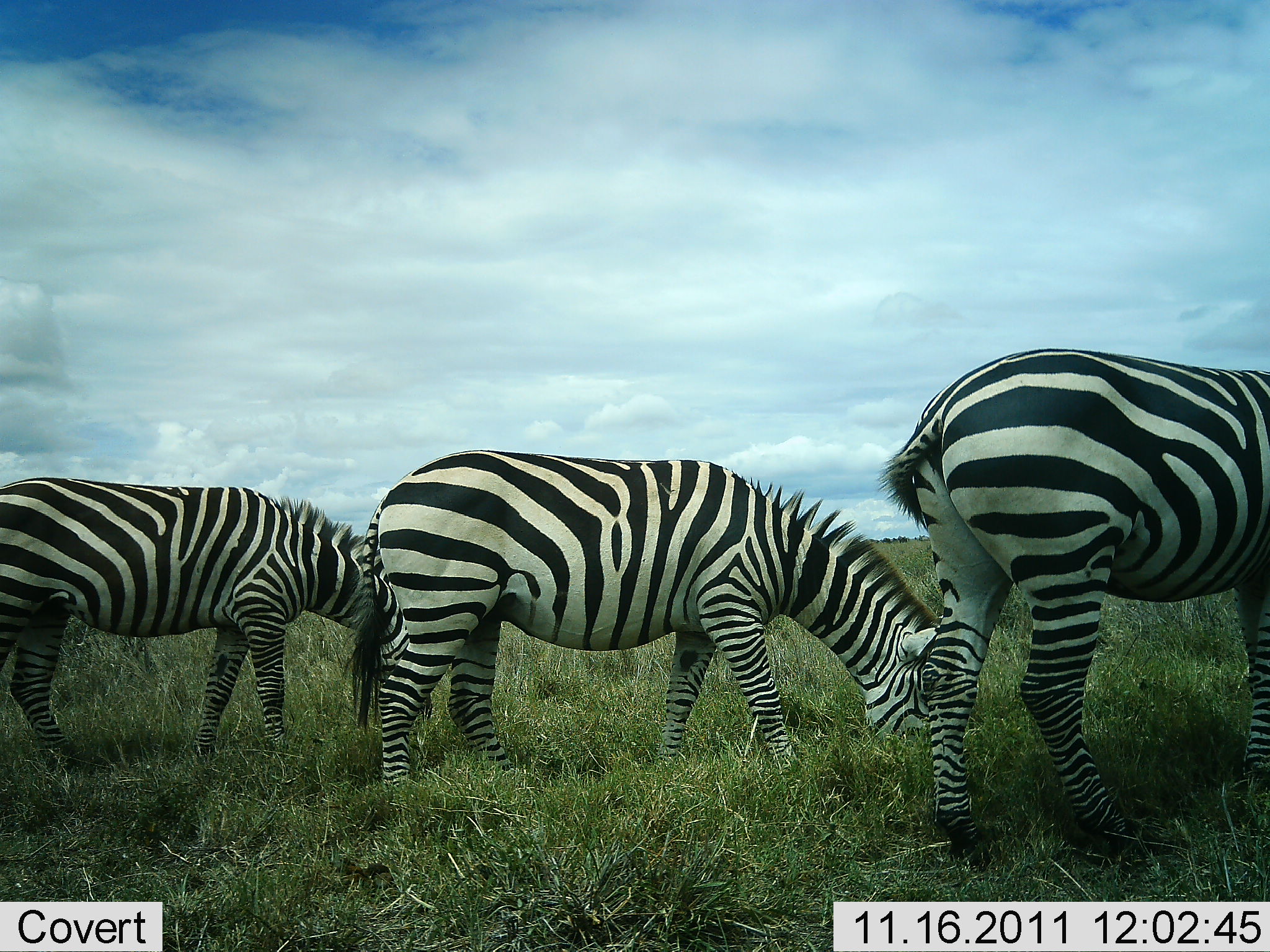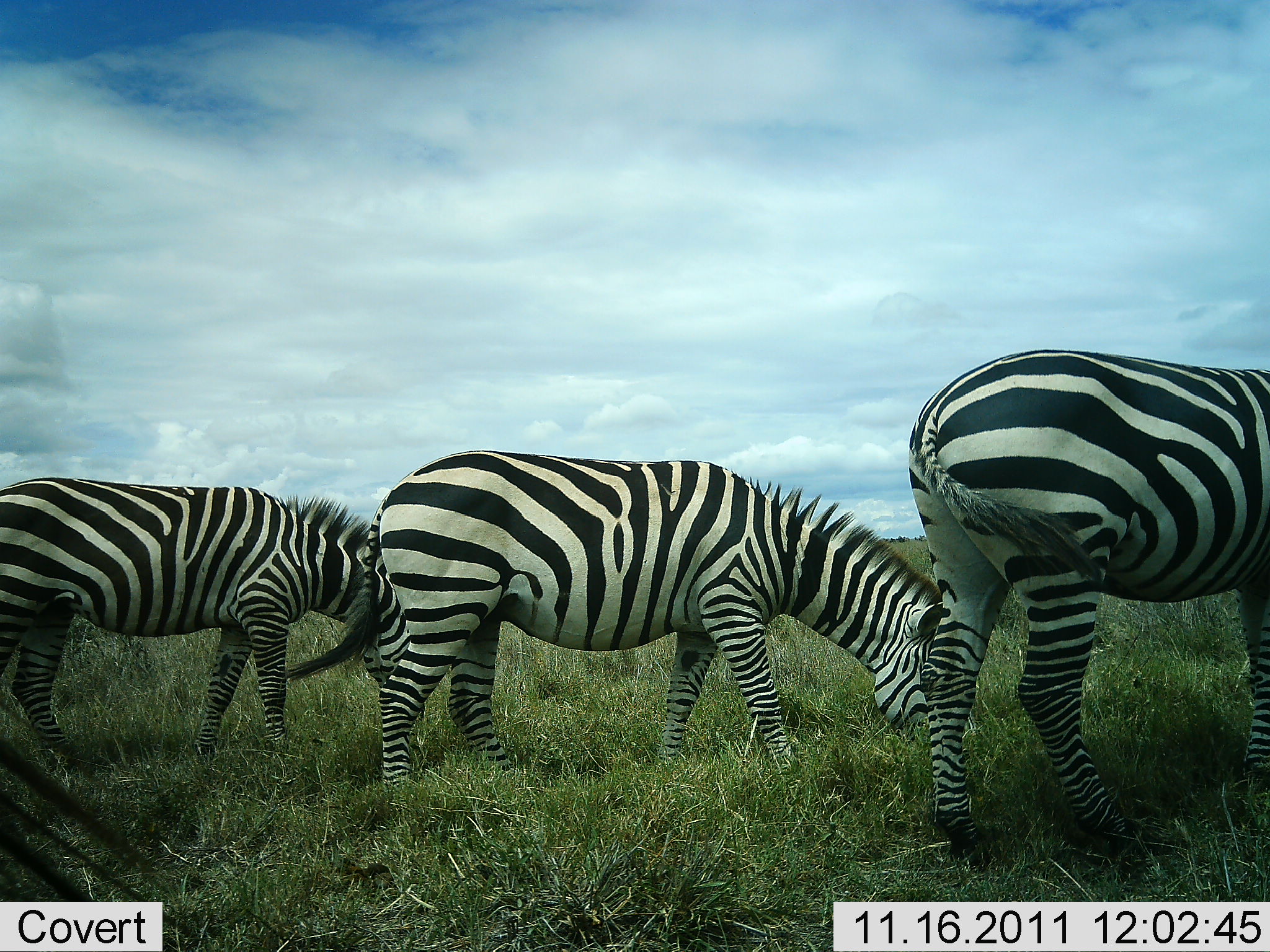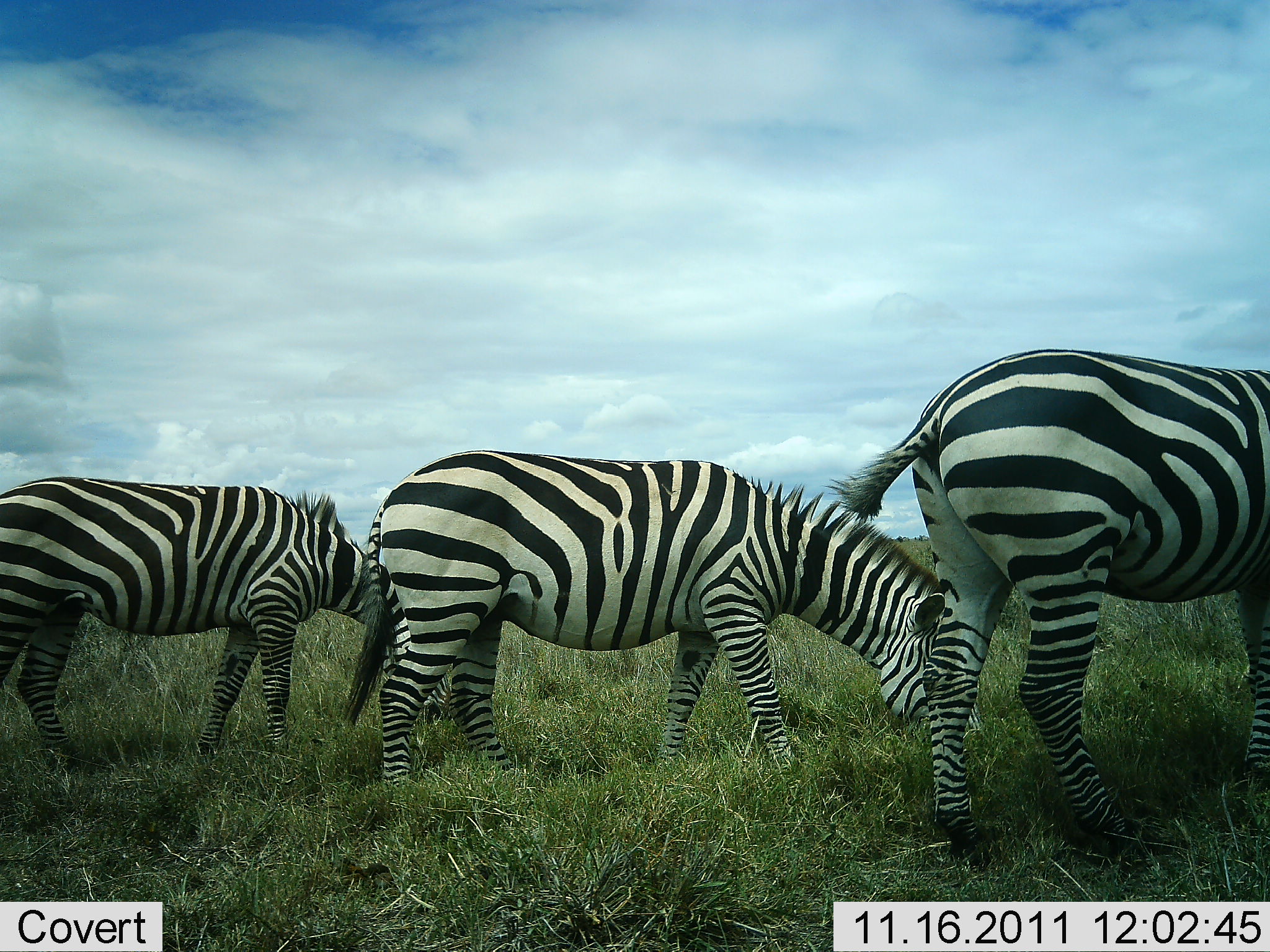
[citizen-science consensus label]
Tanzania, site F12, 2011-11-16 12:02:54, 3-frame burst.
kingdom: Animalia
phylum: Chordata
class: Mammalia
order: Perissodactyla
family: Equidae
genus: Equus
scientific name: Equus quagga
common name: plains zebra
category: zebra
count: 3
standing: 25%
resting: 0%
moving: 17%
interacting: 0%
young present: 0%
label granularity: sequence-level